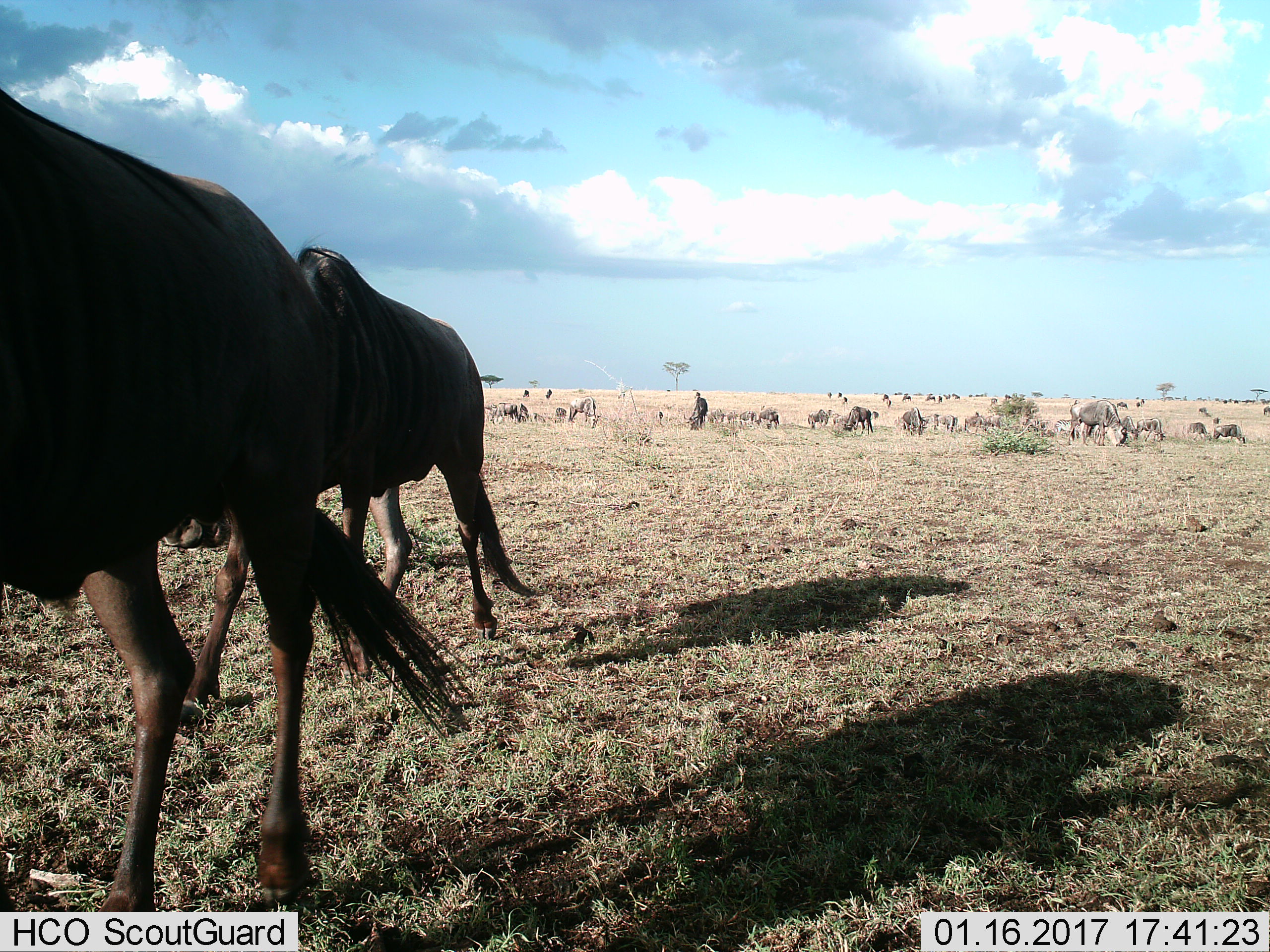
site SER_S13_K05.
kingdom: Animalia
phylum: Chordata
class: Mammalia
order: Artiodactyla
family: Bovidae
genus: Connochaetes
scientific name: Connochaetes taurinus taurinus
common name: blue wildebeest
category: wildebeestblue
Wildebeestblue (blue wildebeest) (Connochaetes taurinus taurinus), count 11-50. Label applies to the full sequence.